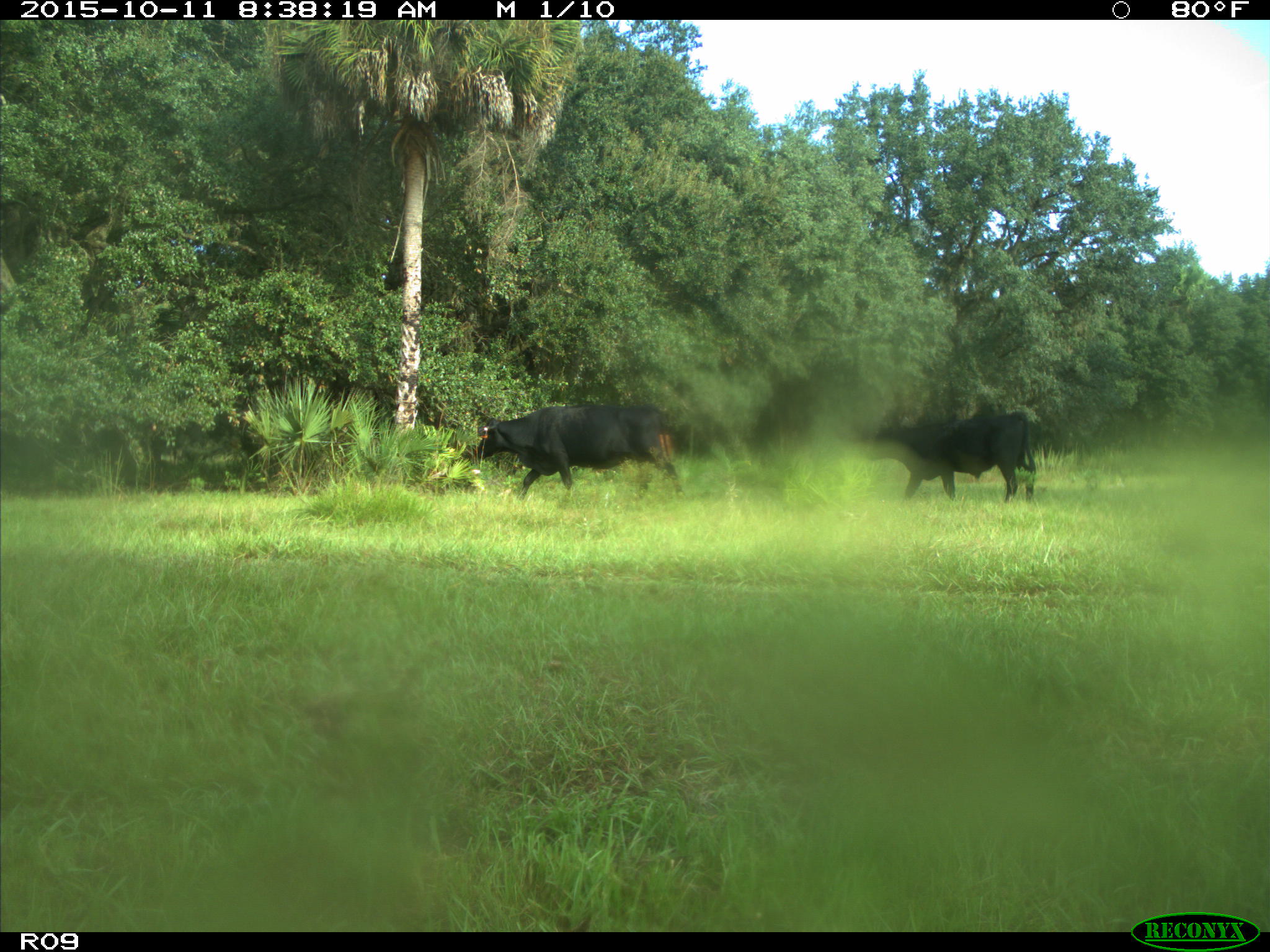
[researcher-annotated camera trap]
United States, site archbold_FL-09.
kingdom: Animalia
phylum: Chordata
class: Mammalia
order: Artiodactyla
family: Bovidae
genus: Bos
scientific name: Bos taurus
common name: domestic cow